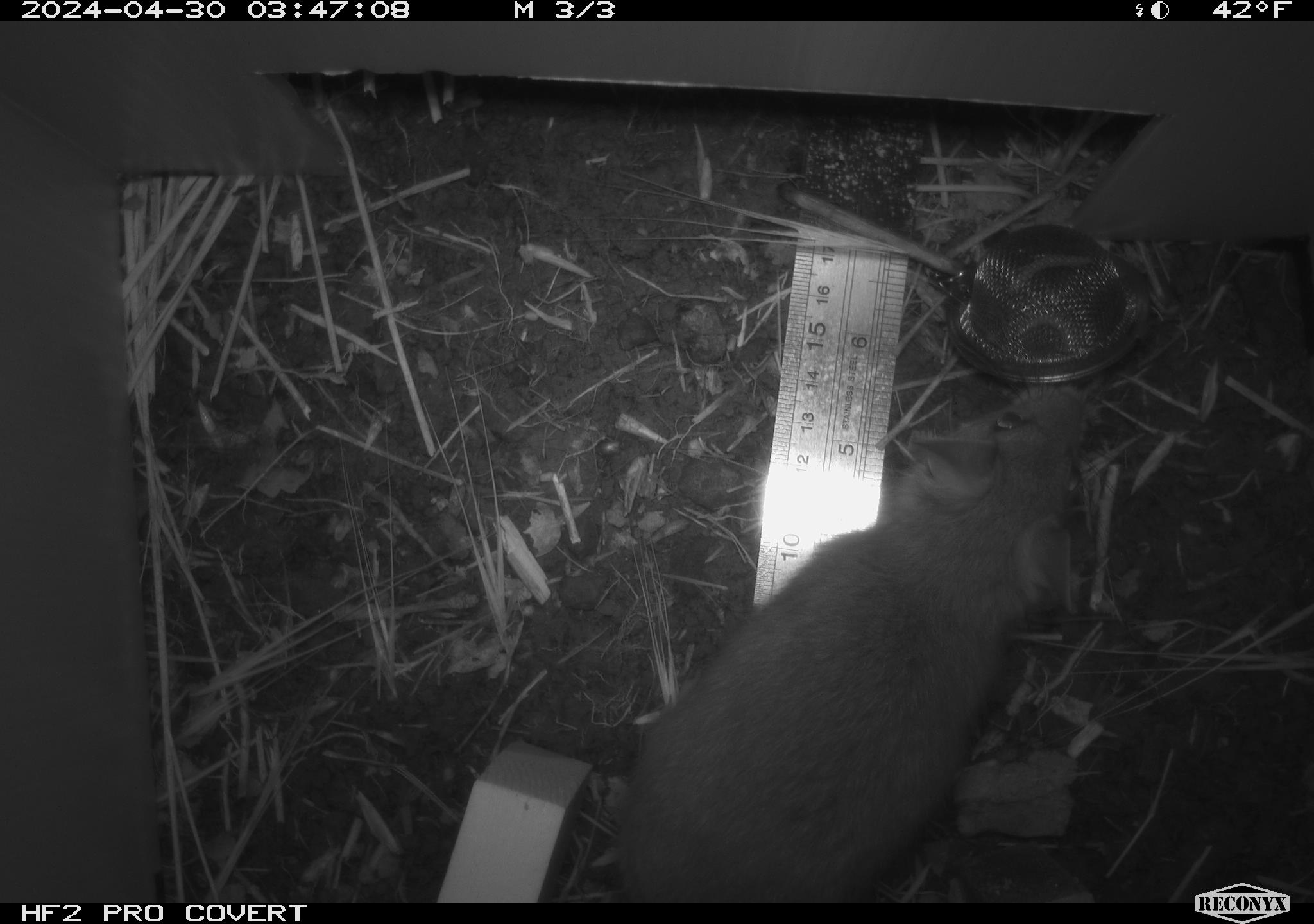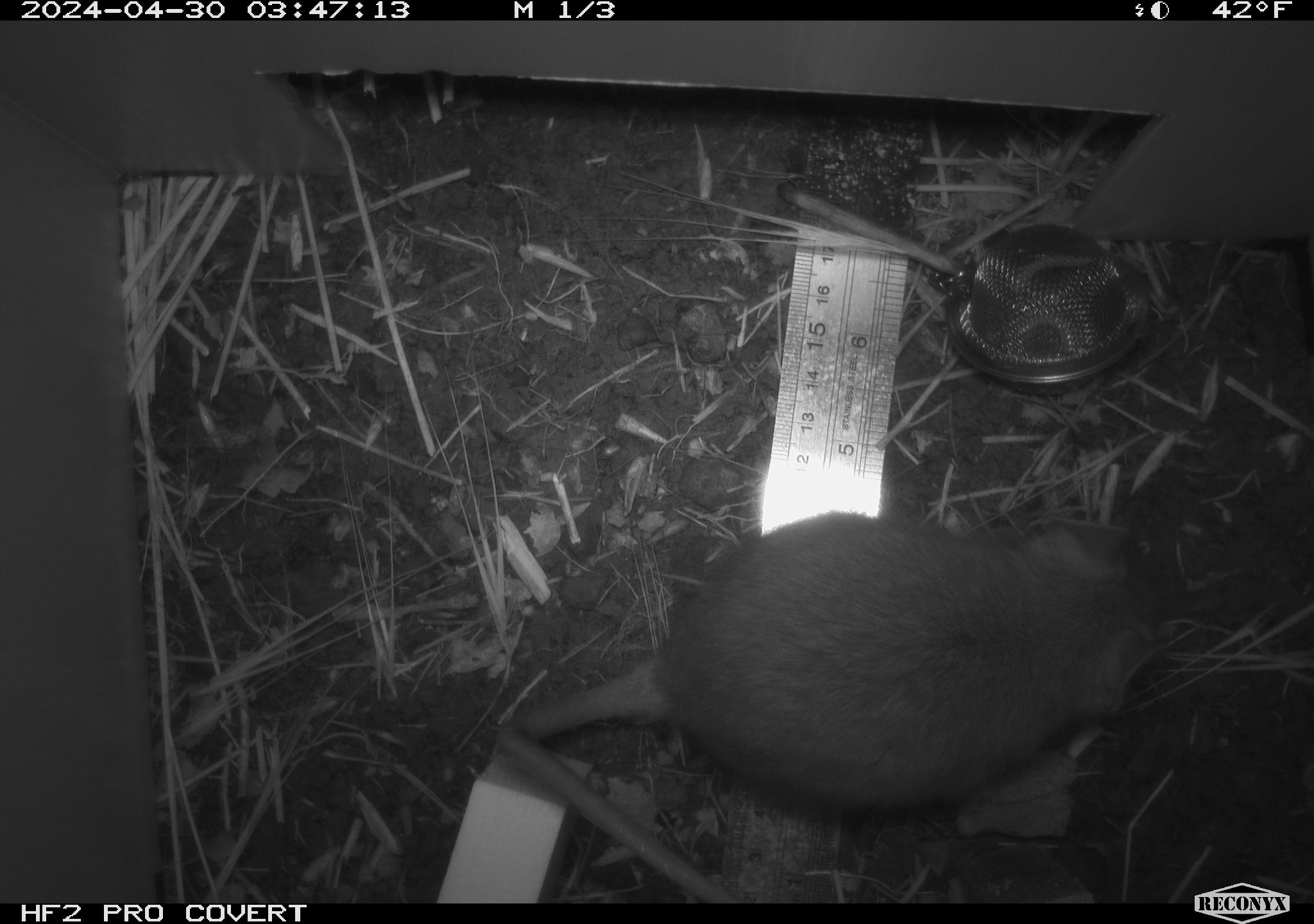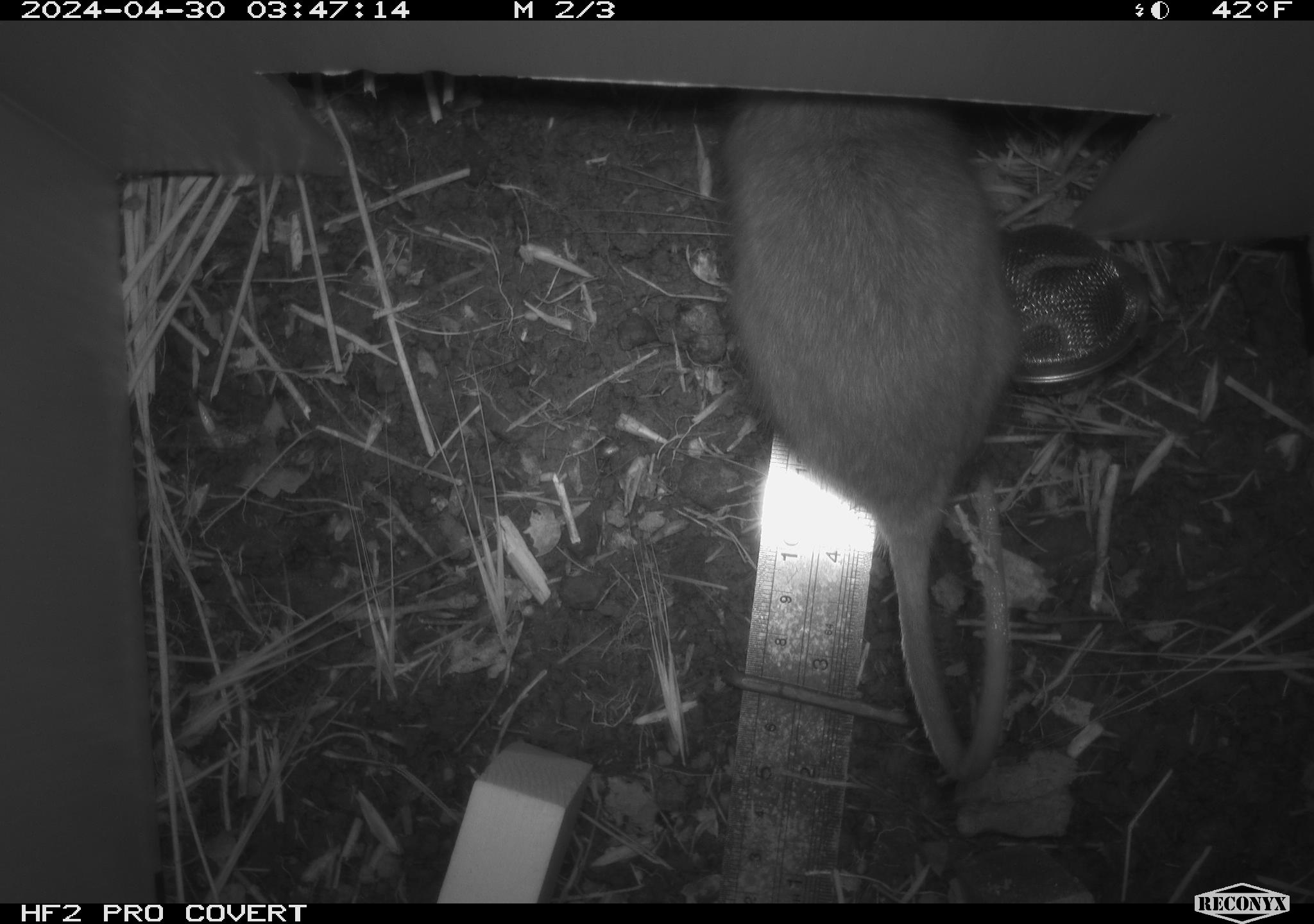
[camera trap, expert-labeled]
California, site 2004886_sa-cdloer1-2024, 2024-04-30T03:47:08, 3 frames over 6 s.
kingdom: Animalia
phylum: Chordata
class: Mammalia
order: Rodentia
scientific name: Rodentia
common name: woodrat or rat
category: woodrat or rat species